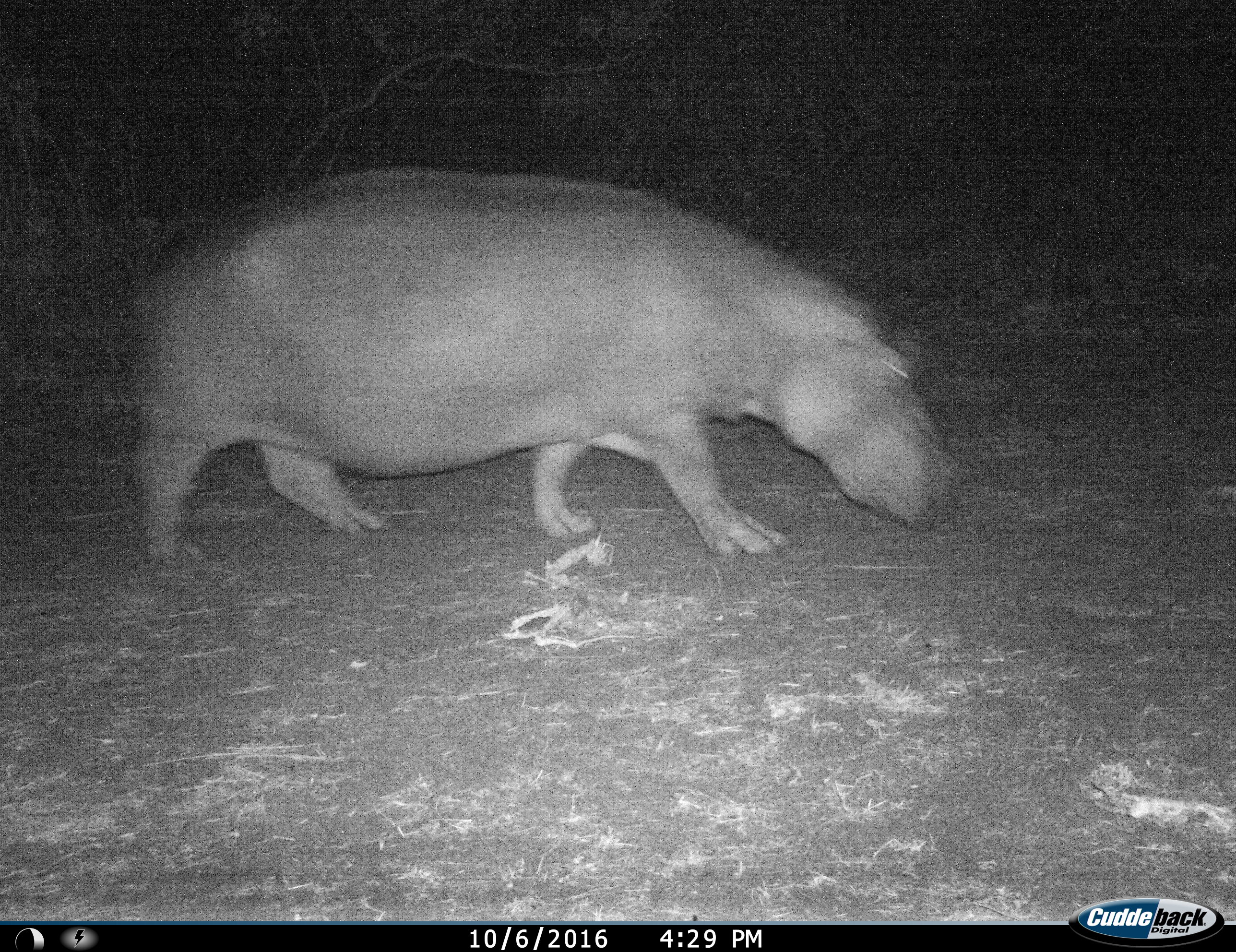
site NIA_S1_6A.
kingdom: Animalia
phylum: Chordata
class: Mammalia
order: Artiodactyla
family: Hippopotamidae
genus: Hippopotamus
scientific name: Hippopotamus amphibius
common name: hippopotamus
Hippopotamus (Hippopotamus amphibius), count 1. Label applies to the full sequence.